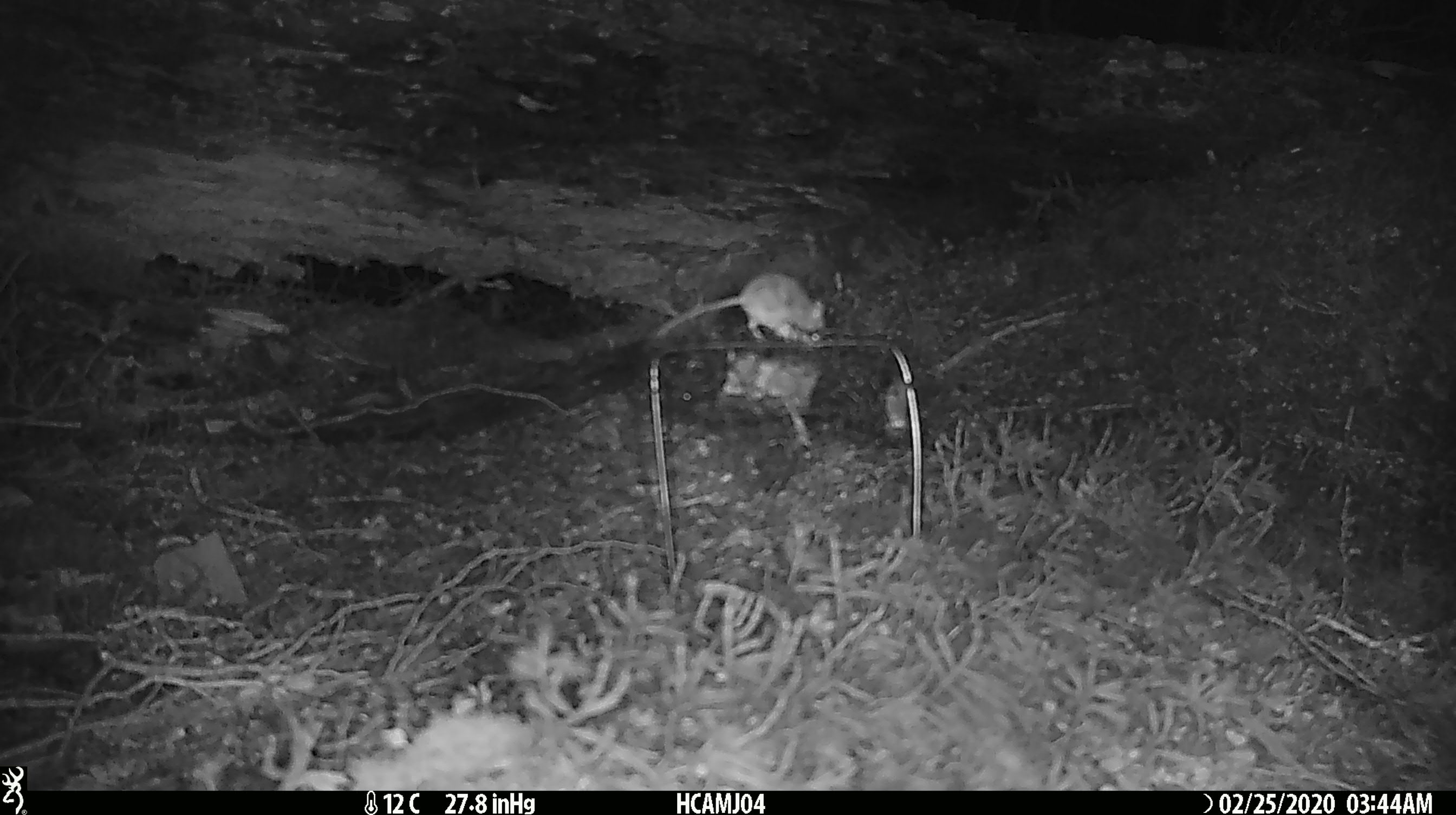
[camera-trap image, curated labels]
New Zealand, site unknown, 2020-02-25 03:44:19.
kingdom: Animalia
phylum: Chordata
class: Mammalia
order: Rodentia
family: Muridae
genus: Mus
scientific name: Mus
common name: mouse